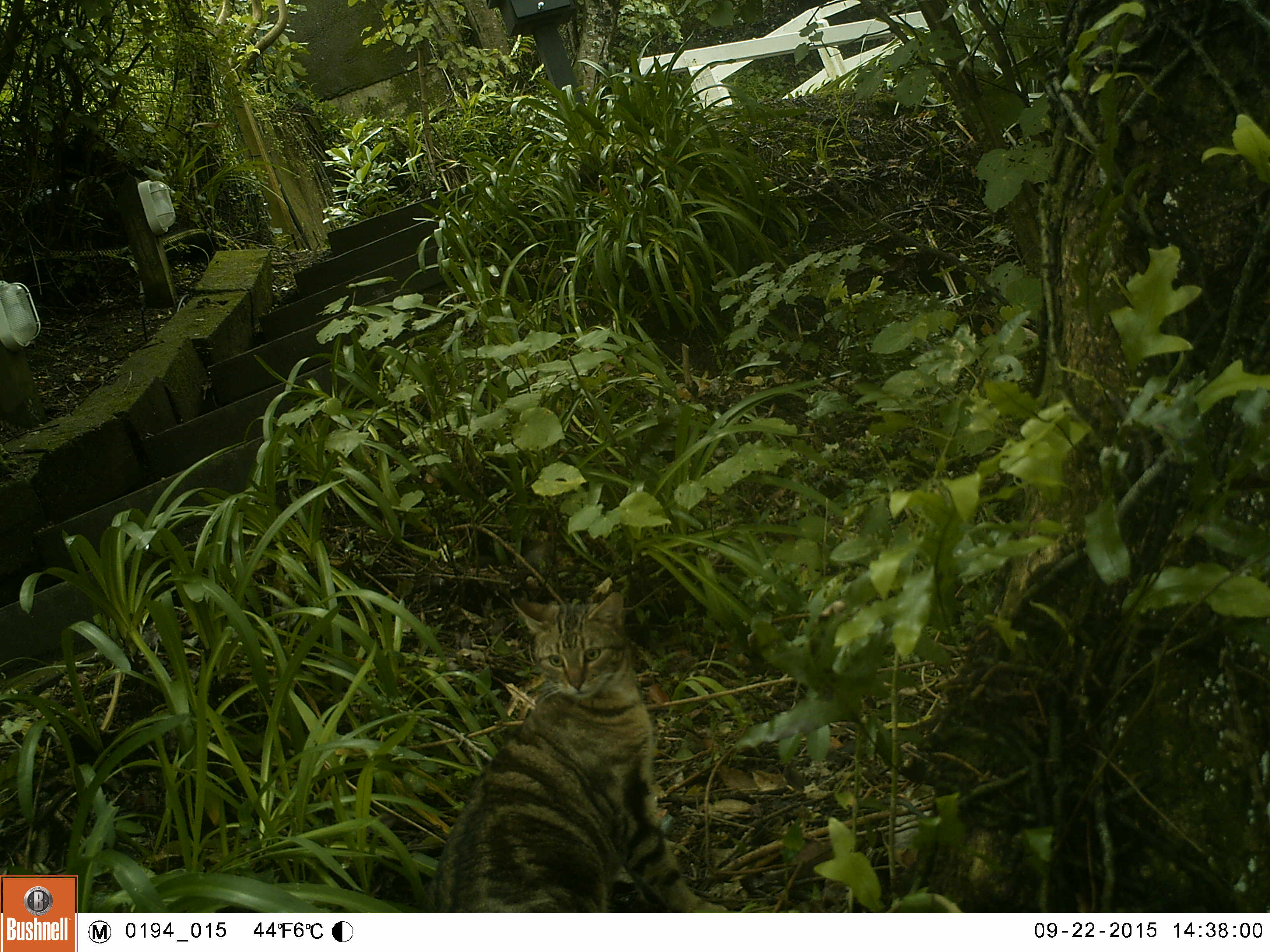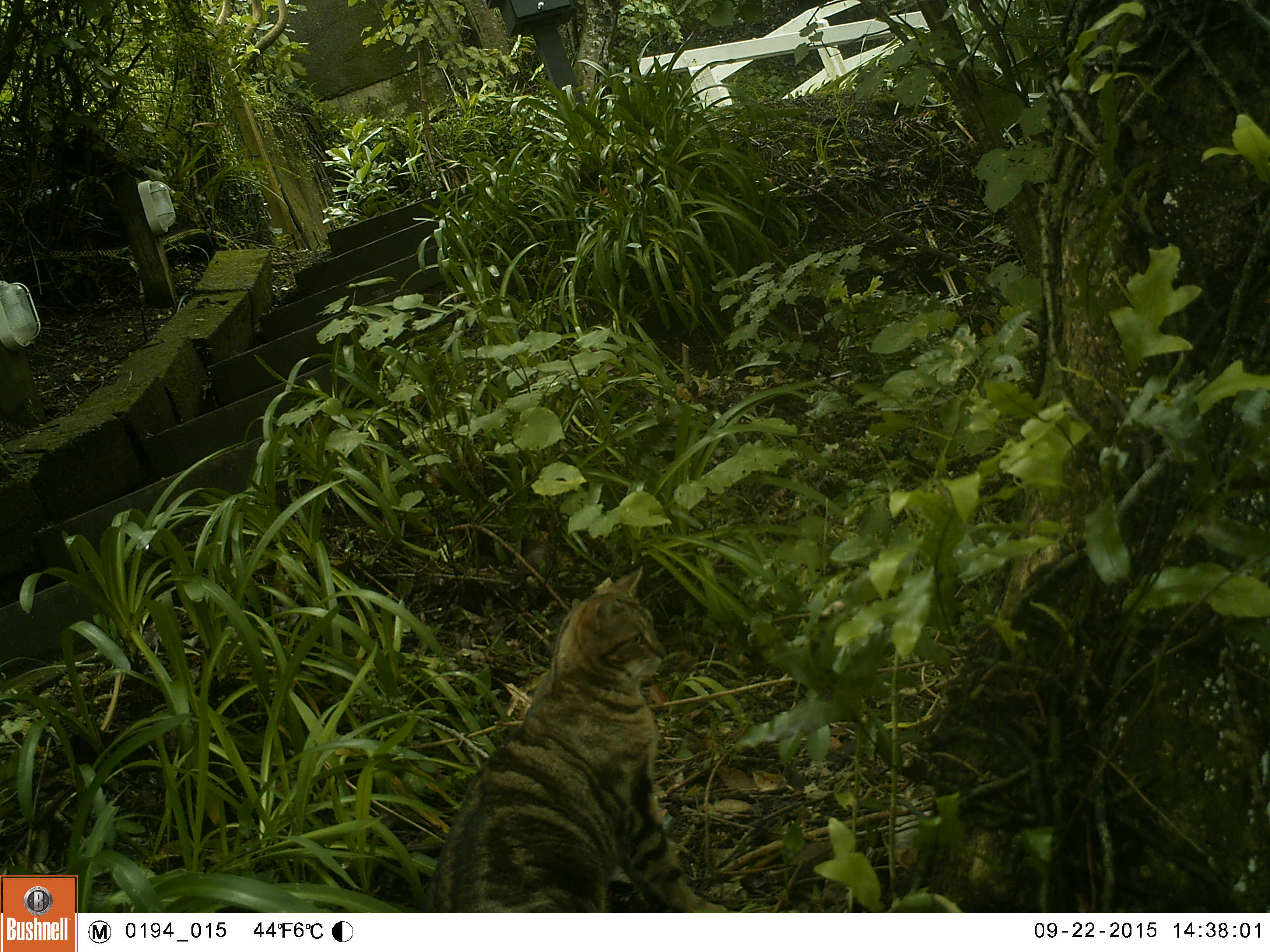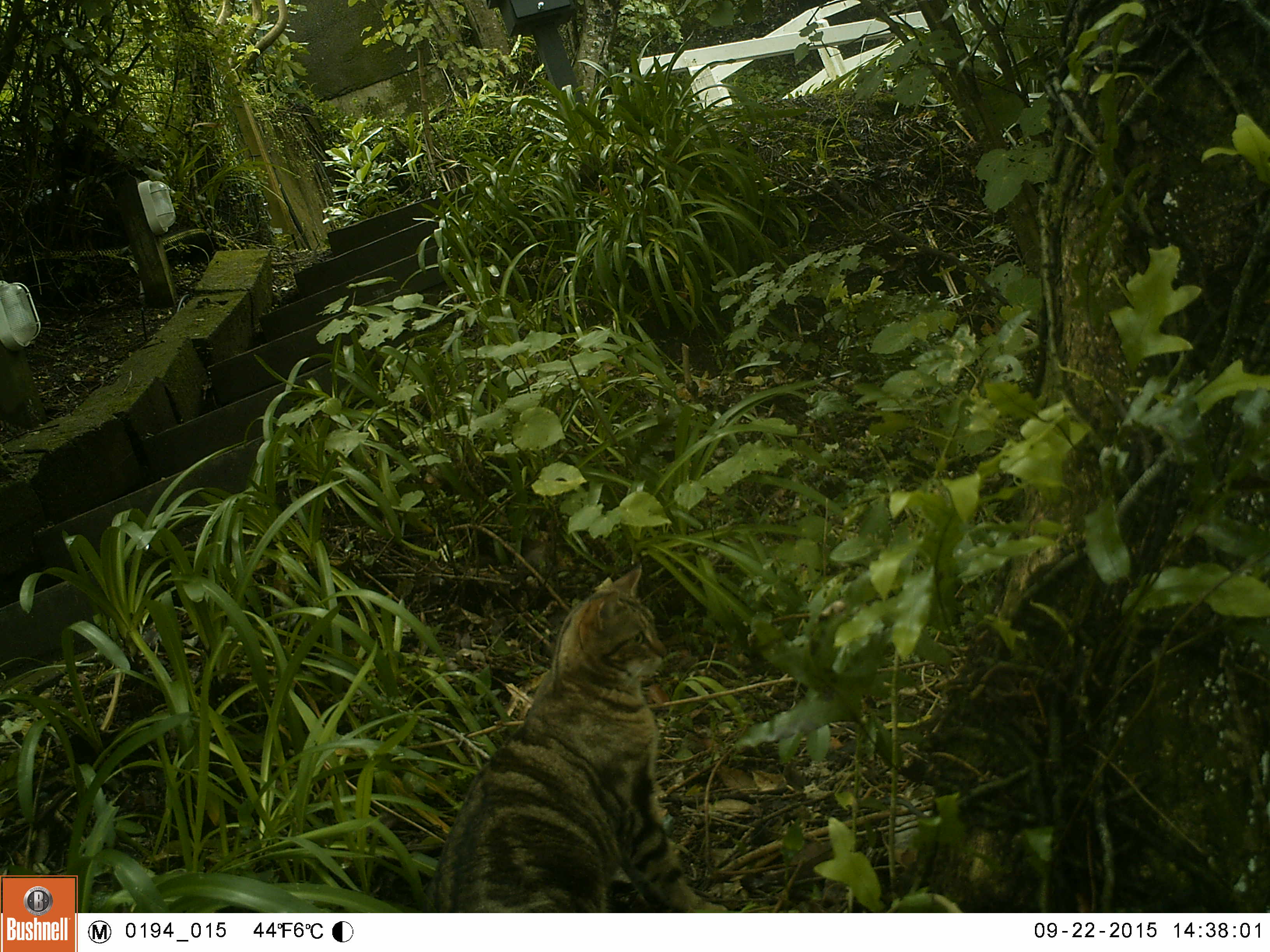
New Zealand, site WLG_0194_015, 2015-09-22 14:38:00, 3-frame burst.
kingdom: Animalia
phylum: Chordata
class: Mammalia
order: Carnivora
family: Felidae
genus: Felis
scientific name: Felis catus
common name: domestic cat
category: cat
Cat (domestic cat) (Felis catus).